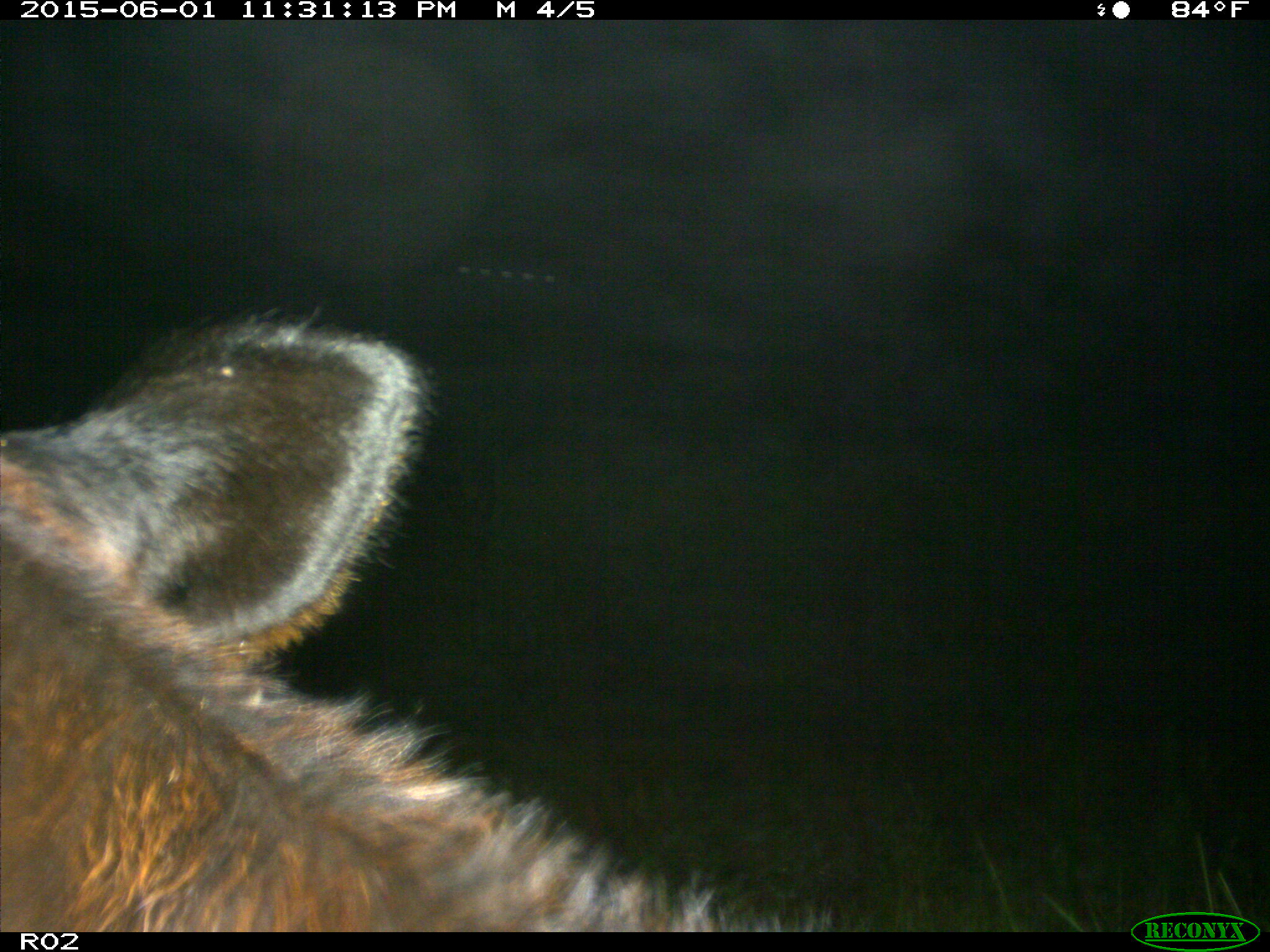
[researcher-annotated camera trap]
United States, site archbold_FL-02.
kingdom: Animalia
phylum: Chordata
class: Mammalia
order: Artiodactyla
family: Bovidae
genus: Bos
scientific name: Bos taurus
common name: domestic cow